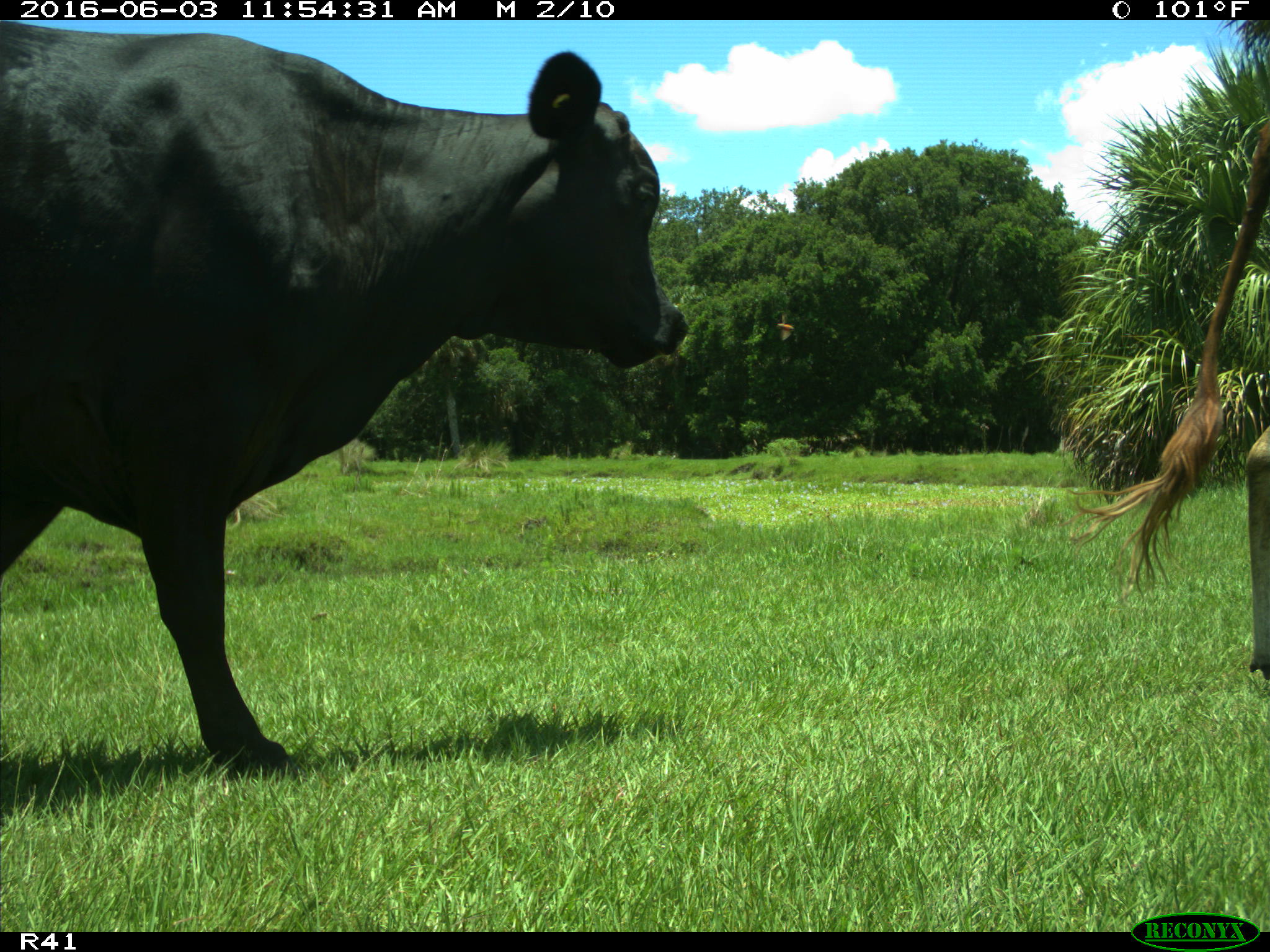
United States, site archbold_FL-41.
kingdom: Animalia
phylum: Chordata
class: Mammalia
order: Artiodactyla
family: Bovidae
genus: Bos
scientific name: Bos taurus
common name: domestic cow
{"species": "Bos taurus (domestic cow)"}